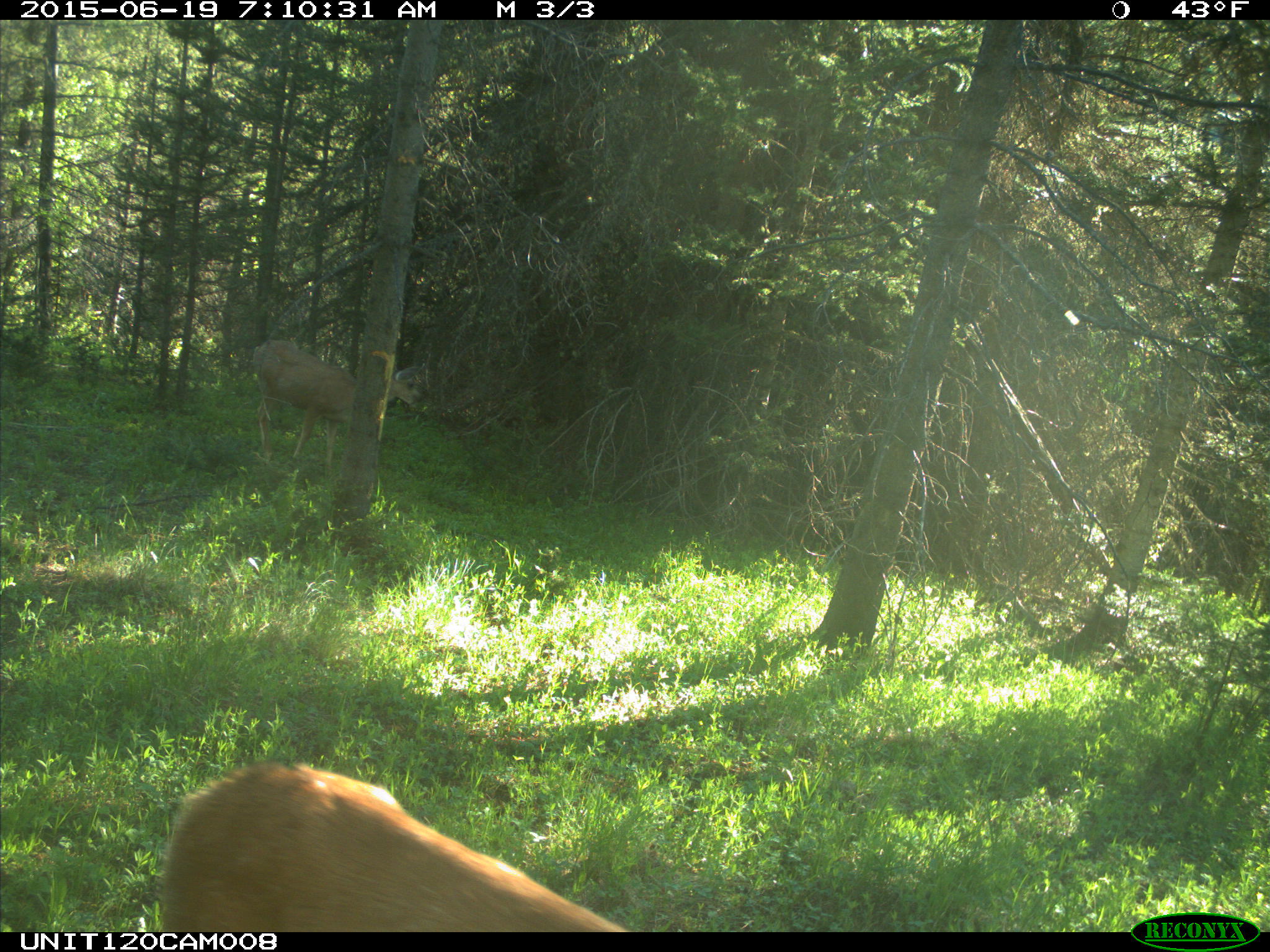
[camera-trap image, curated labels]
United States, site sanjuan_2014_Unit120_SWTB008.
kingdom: Animalia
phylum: Chordata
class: Mammalia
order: Artiodactyla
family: Cervidae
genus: Odocoileus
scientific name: Odocoileus hemionus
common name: mule deer